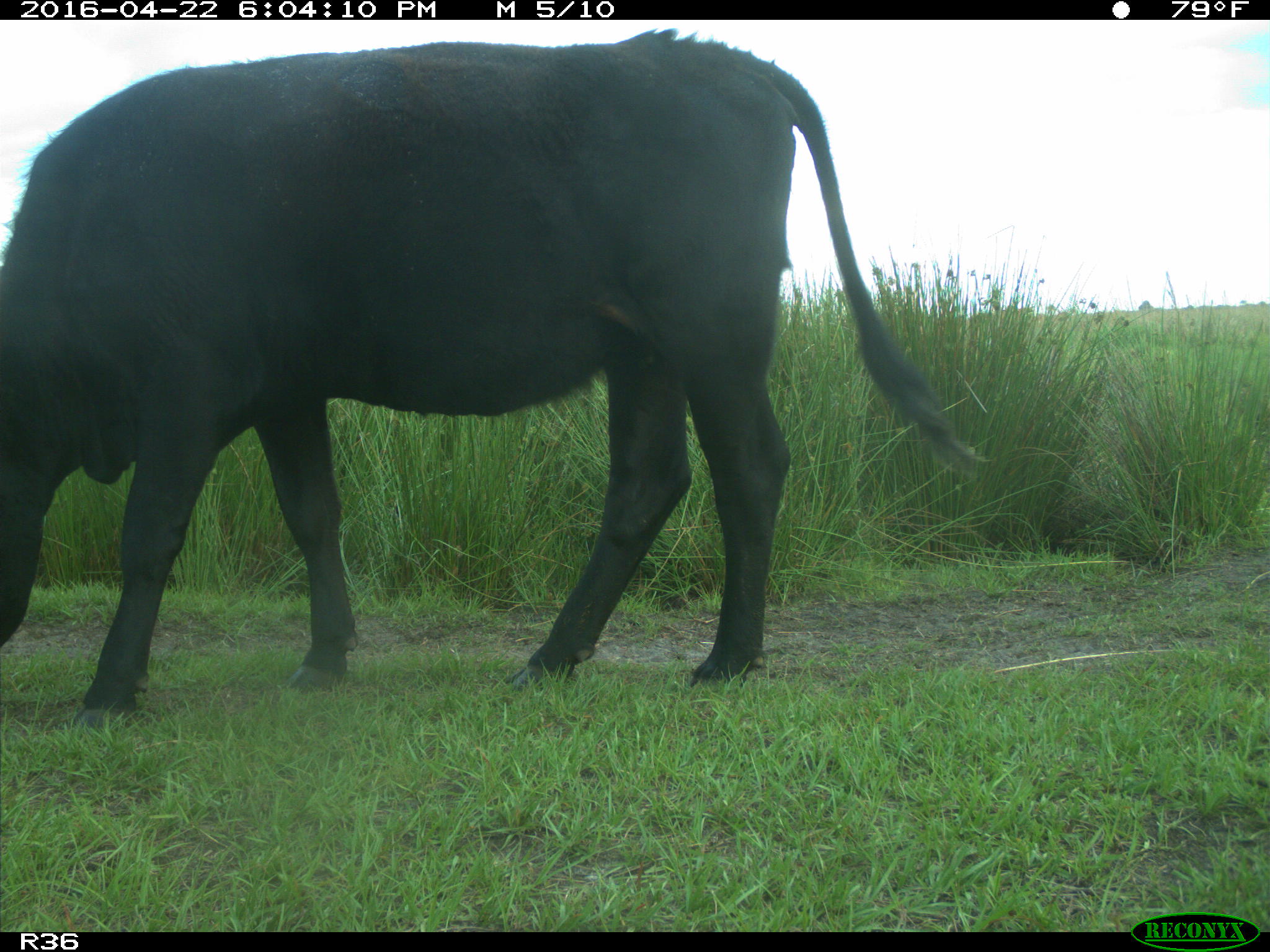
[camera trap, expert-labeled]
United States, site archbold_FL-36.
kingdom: Animalia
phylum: Chordata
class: Mammalia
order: Artiodactyla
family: Bovidae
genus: Bos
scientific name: Bos taurus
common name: domestic cow